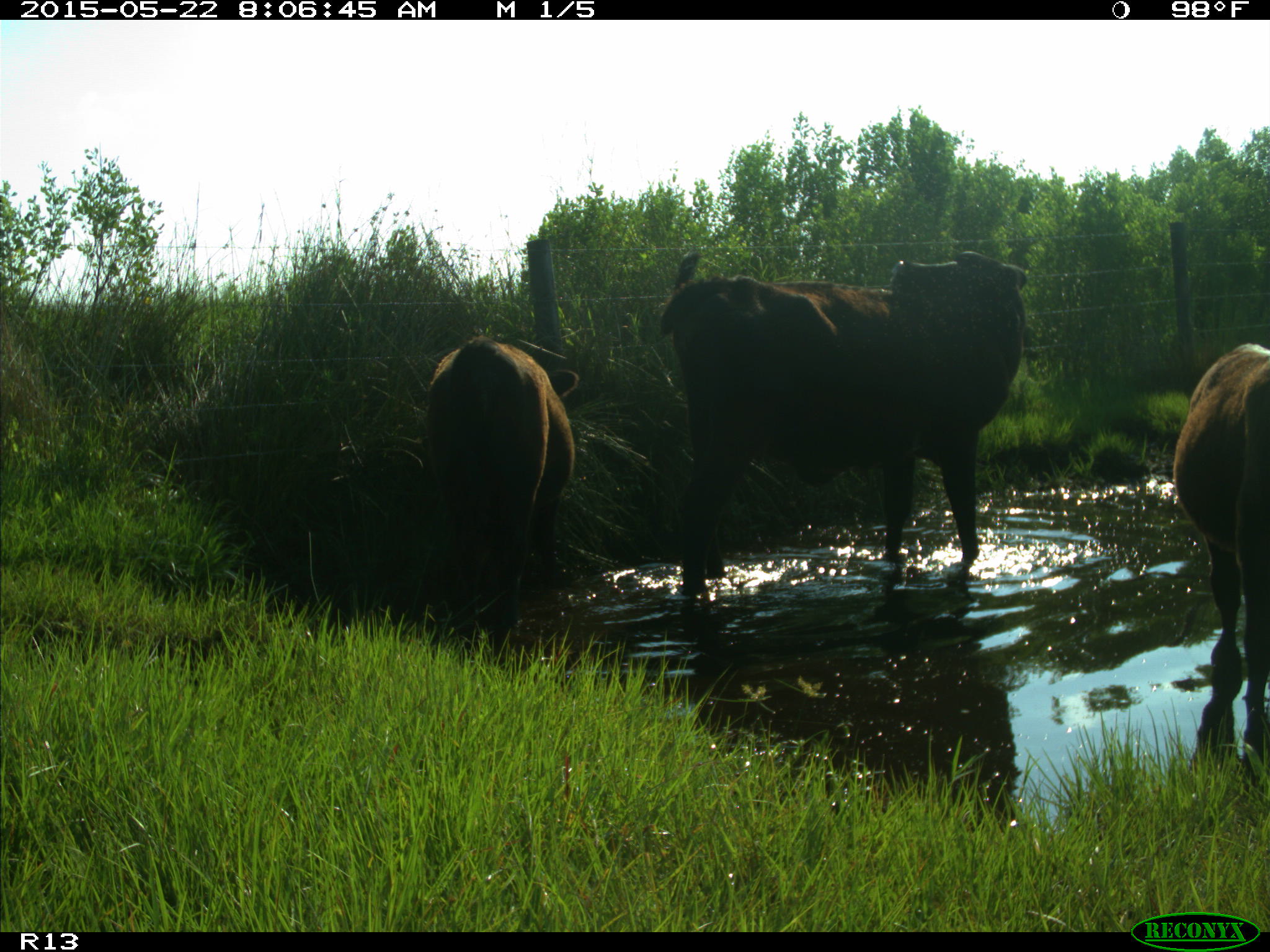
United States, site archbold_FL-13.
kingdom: Animalia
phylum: Chordata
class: Mammalia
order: Artiodactyla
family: Bovidae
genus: Bos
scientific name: Bos taurus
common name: domestic cow